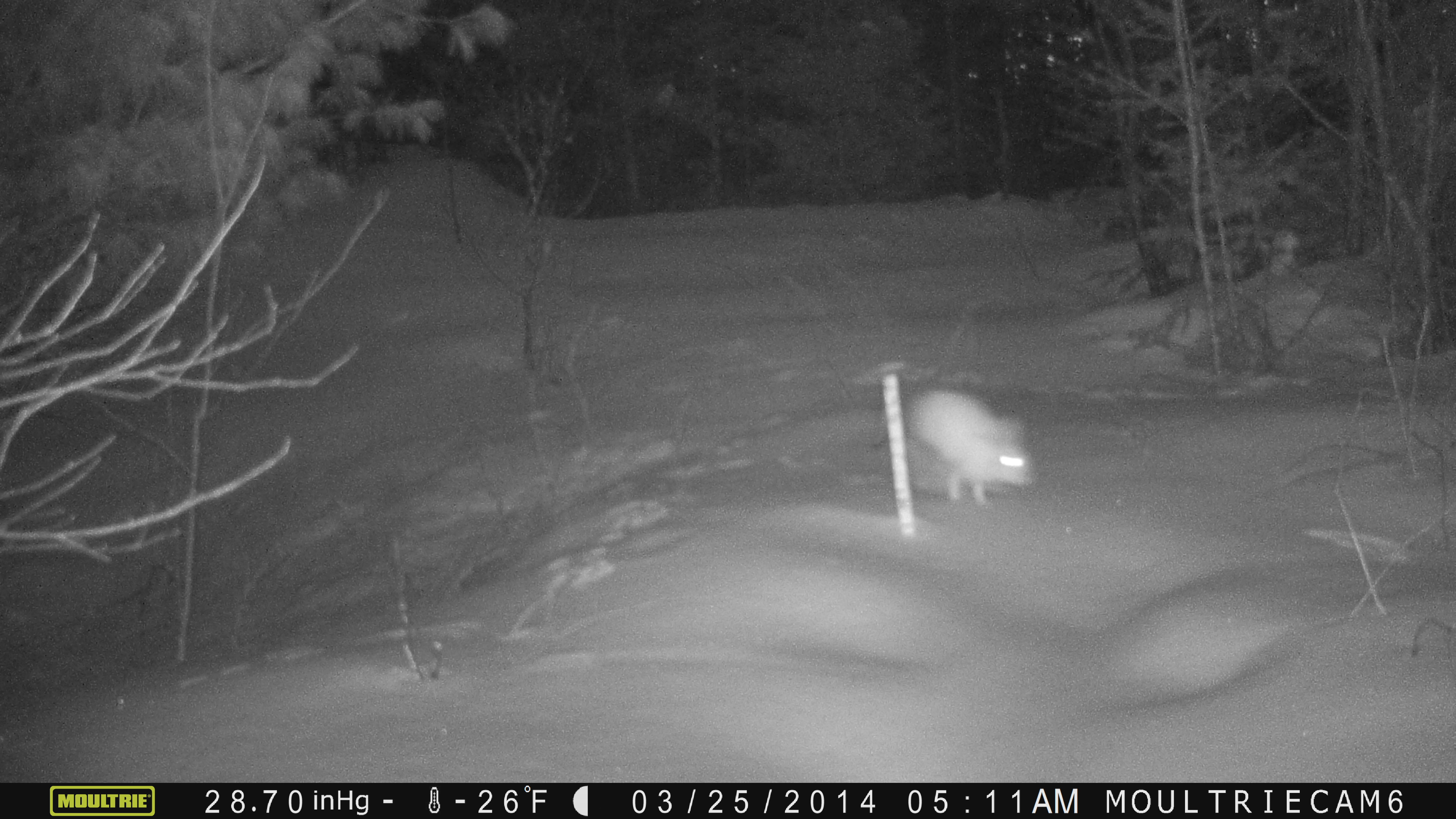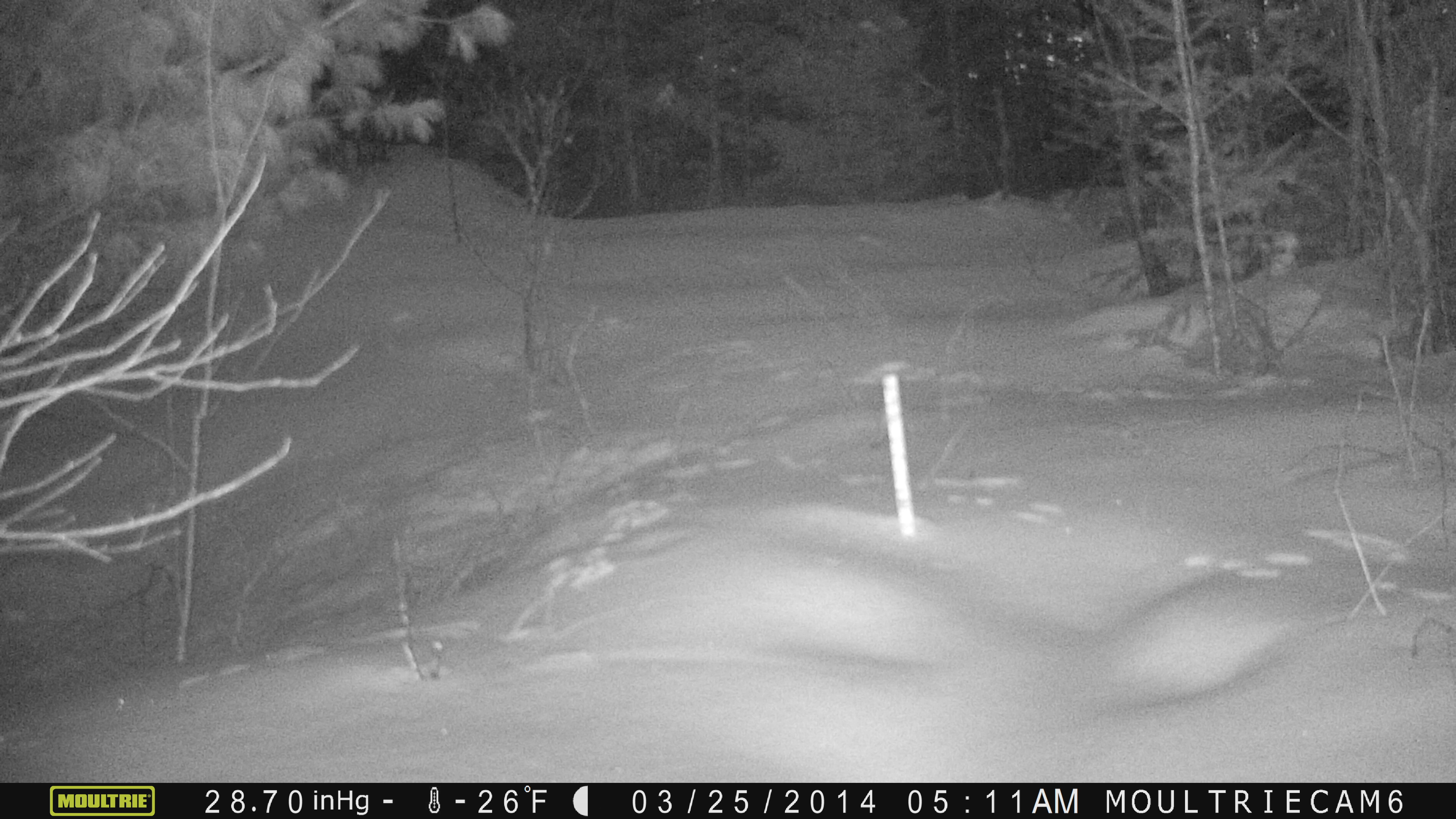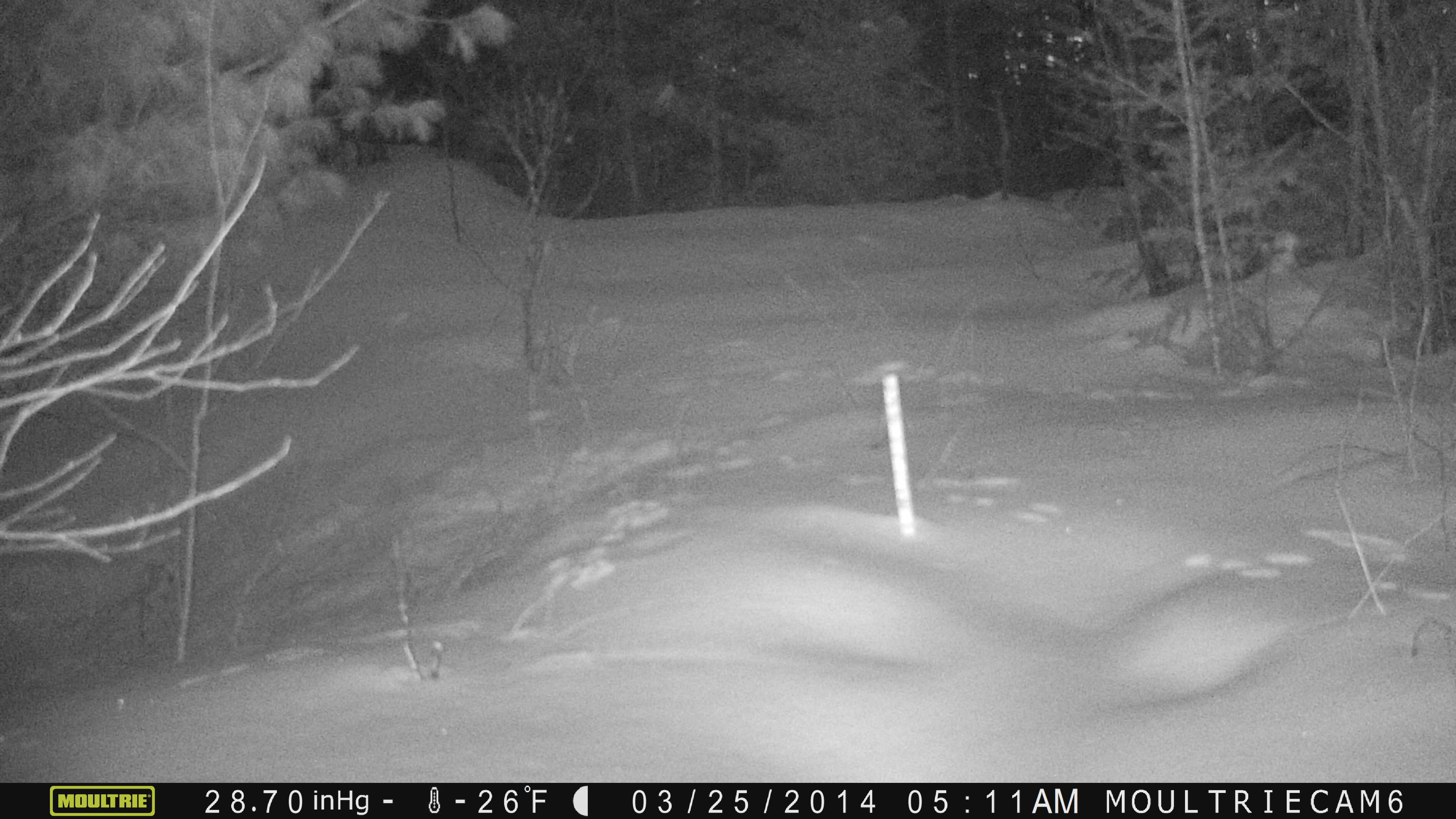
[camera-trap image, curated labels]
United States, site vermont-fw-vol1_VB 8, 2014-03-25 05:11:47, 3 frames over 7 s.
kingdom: Animalia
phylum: Chordata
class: Mammalia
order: Lagomorpha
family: Leporidae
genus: Lepus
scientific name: Lepus americanus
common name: snowshoe hare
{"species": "snowshoe hare (Lepus americanus)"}